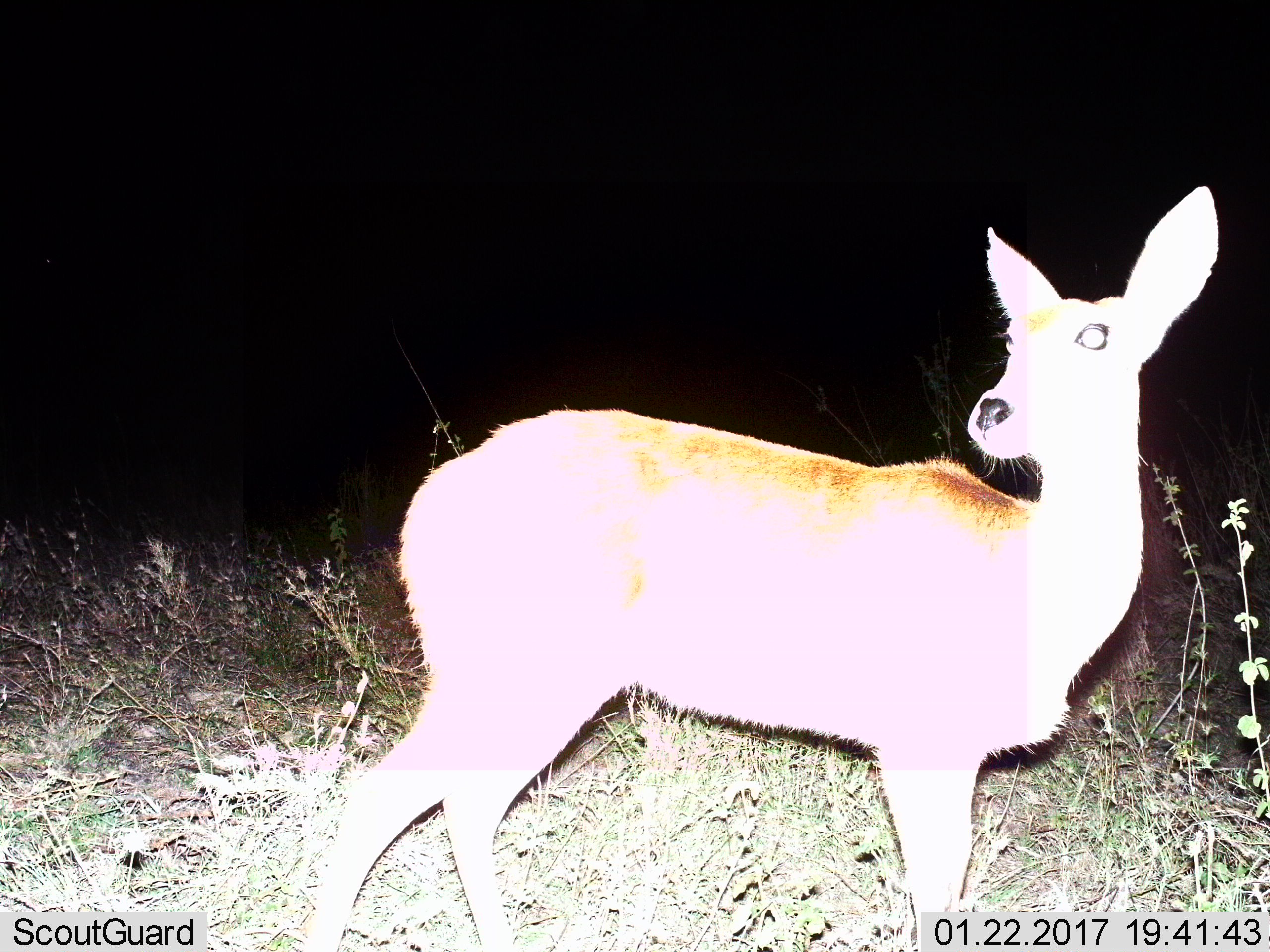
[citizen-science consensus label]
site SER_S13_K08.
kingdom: Animalia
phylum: Chordata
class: Mammalia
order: Artiodactyla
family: Bovidae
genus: Aepyceros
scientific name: Aepyceros melampus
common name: impala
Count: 1.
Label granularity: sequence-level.